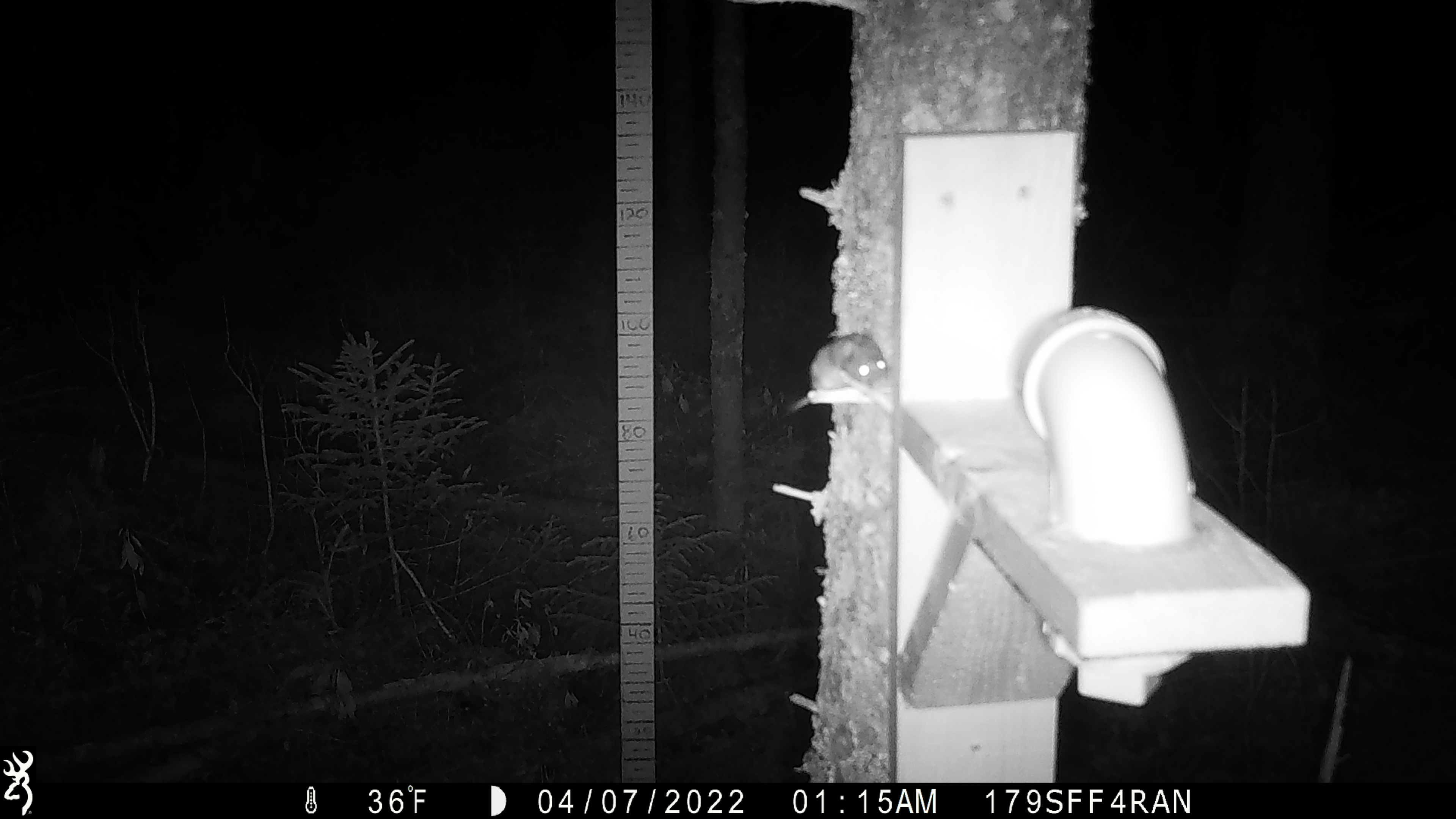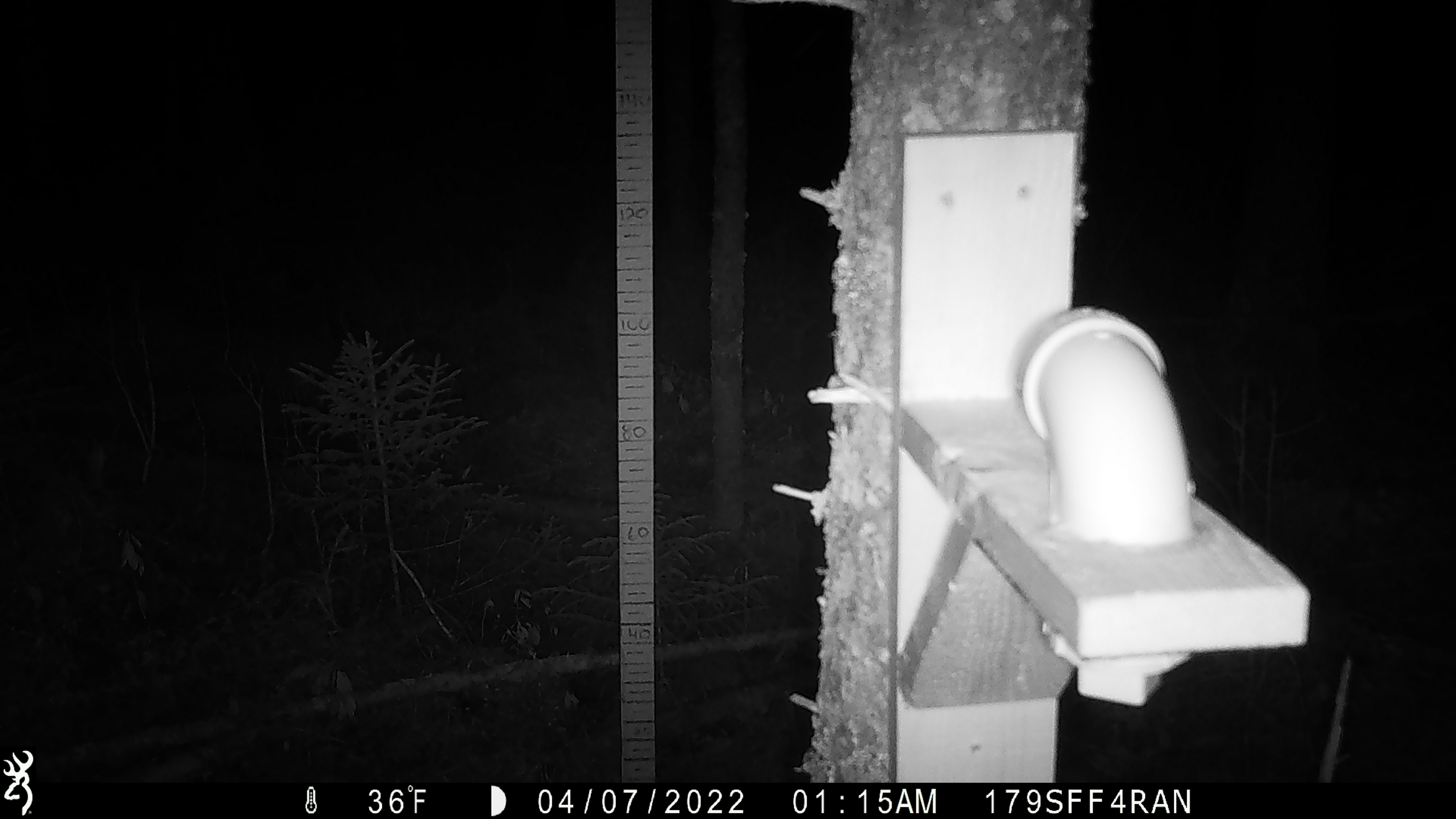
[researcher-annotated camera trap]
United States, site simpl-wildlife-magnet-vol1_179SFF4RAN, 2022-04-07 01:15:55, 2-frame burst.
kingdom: Animalia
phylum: Chordata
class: Mammalia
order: Rodentia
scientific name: Rodentia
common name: mouse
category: mouse sp.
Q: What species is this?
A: Mouse sp. (mouse) (Rodentia).